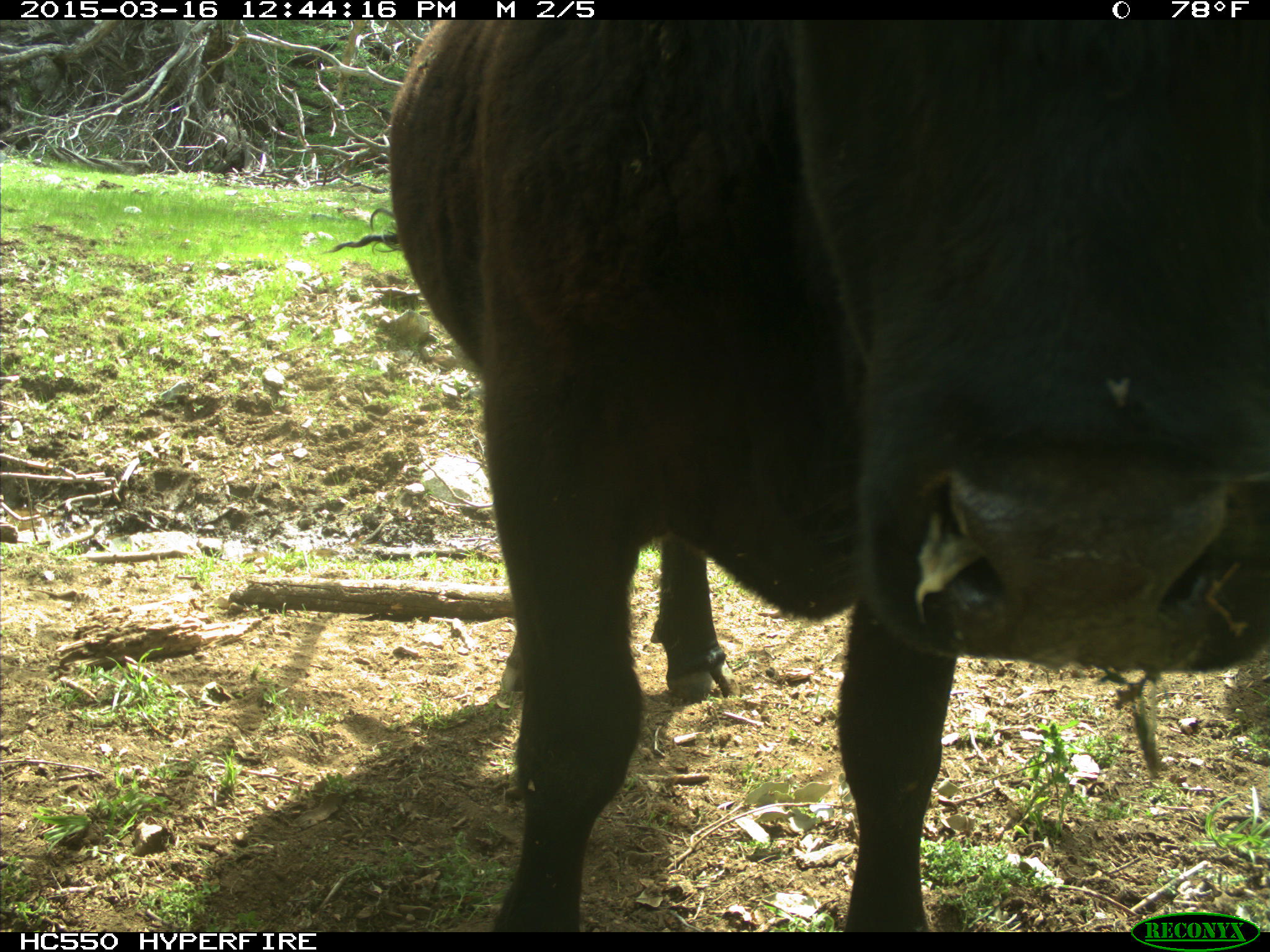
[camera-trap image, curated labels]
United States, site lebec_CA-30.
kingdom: Animalia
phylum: Chordata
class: Mammalia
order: Artiodactyla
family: Bovidae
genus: Bos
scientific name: Bos taurus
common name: domestic cow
Bos taurus (domestic cow).